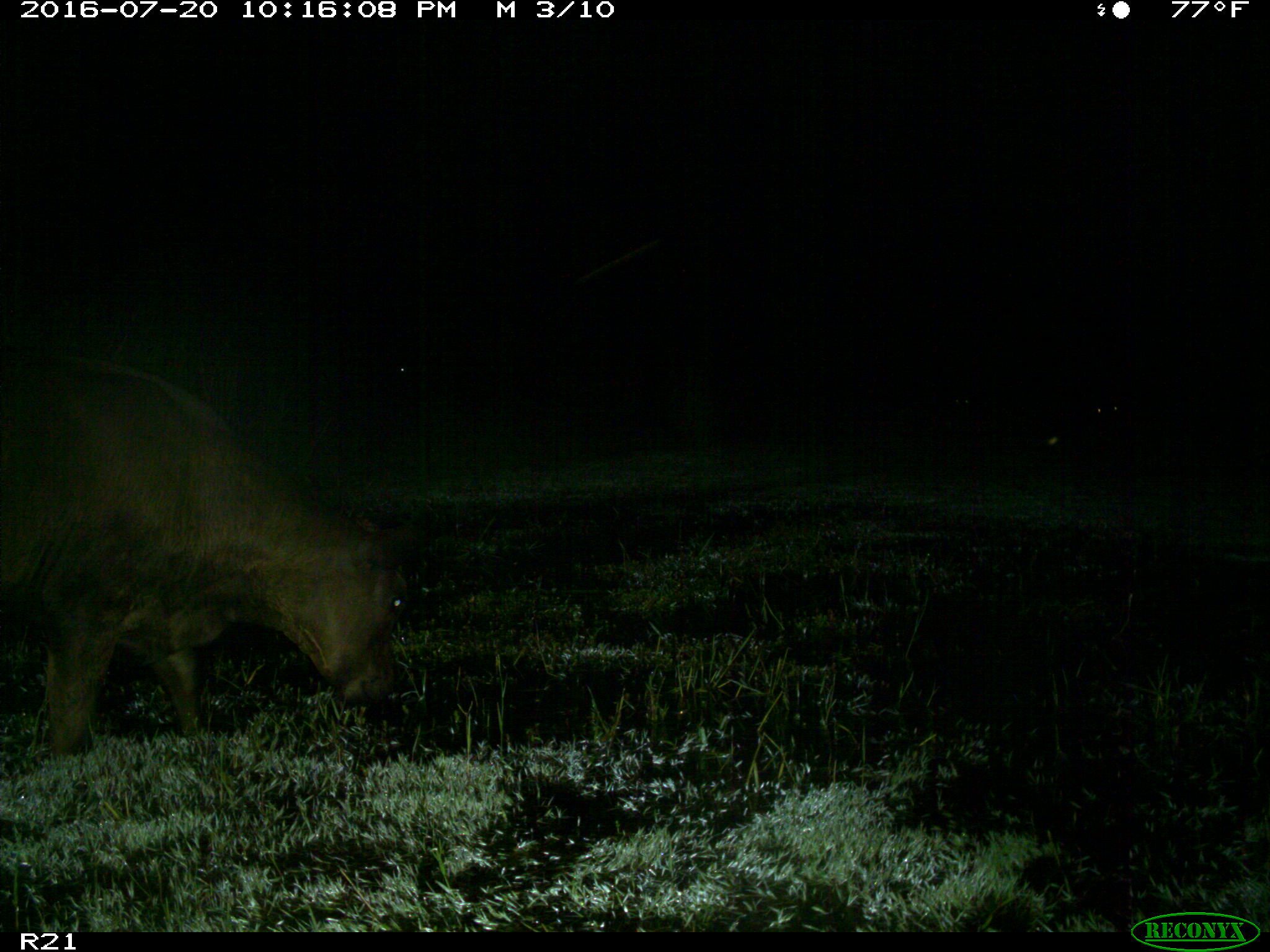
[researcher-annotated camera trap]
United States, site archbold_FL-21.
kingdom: Animalia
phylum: Chordata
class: Mammalia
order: Artiodactyla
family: Bovidae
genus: Bos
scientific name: Bos taurus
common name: domestic cow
Bos taurus (domestic cow).